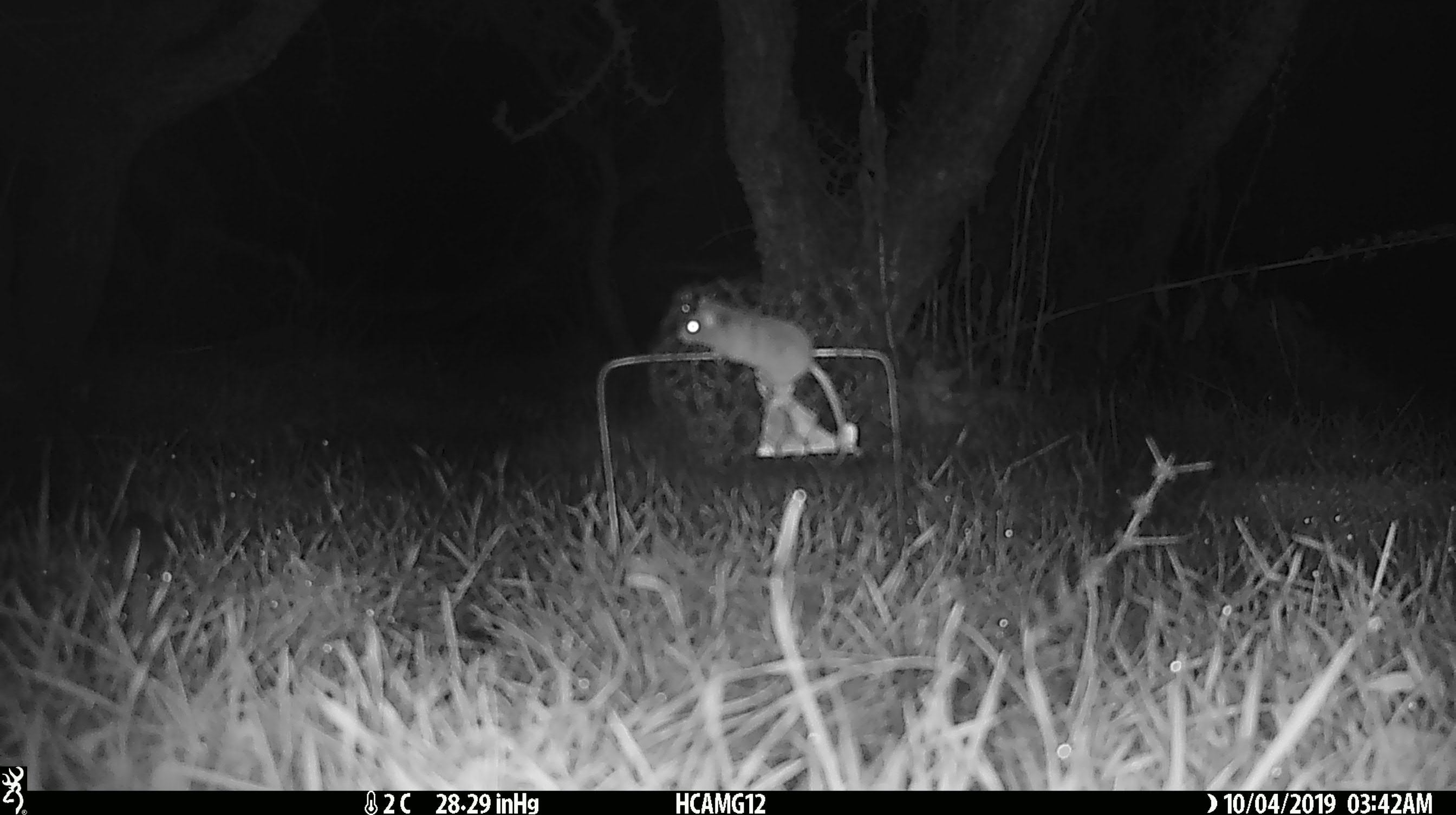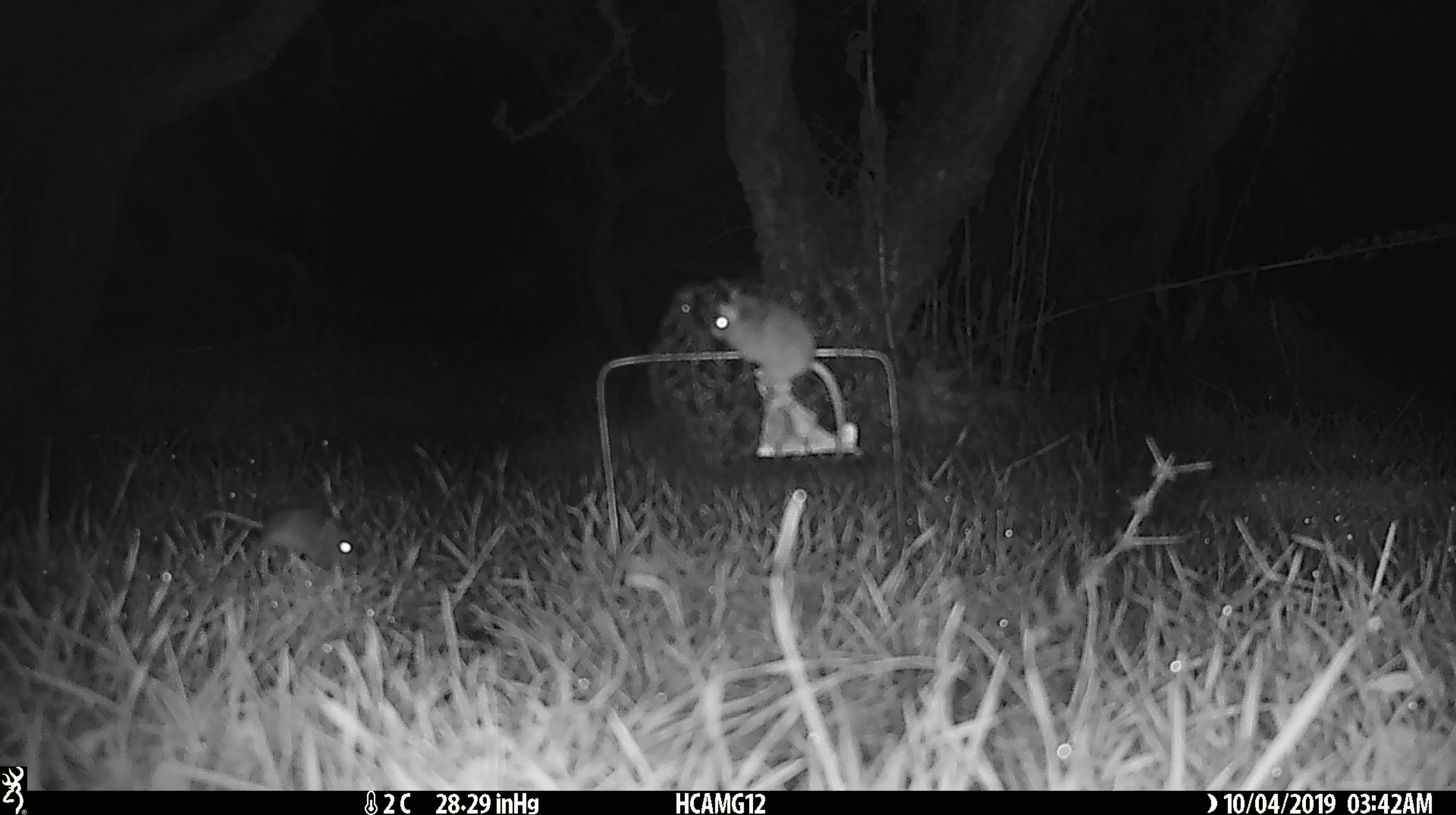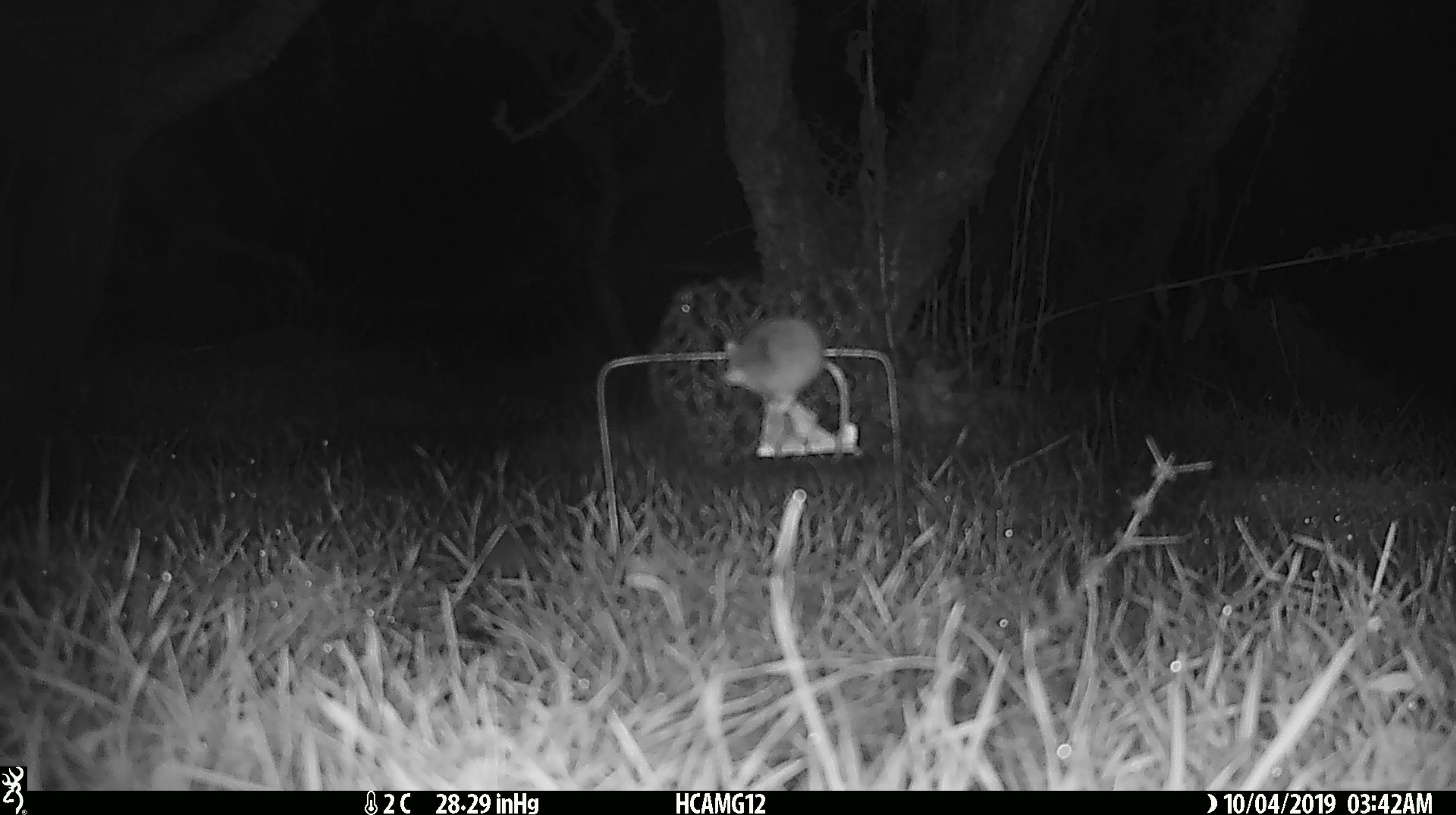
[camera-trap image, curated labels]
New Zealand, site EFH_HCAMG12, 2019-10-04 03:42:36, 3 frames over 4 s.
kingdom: Animalia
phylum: Chordata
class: Mammalia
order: Rodentia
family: Muridae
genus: Mus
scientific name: Mus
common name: mouse